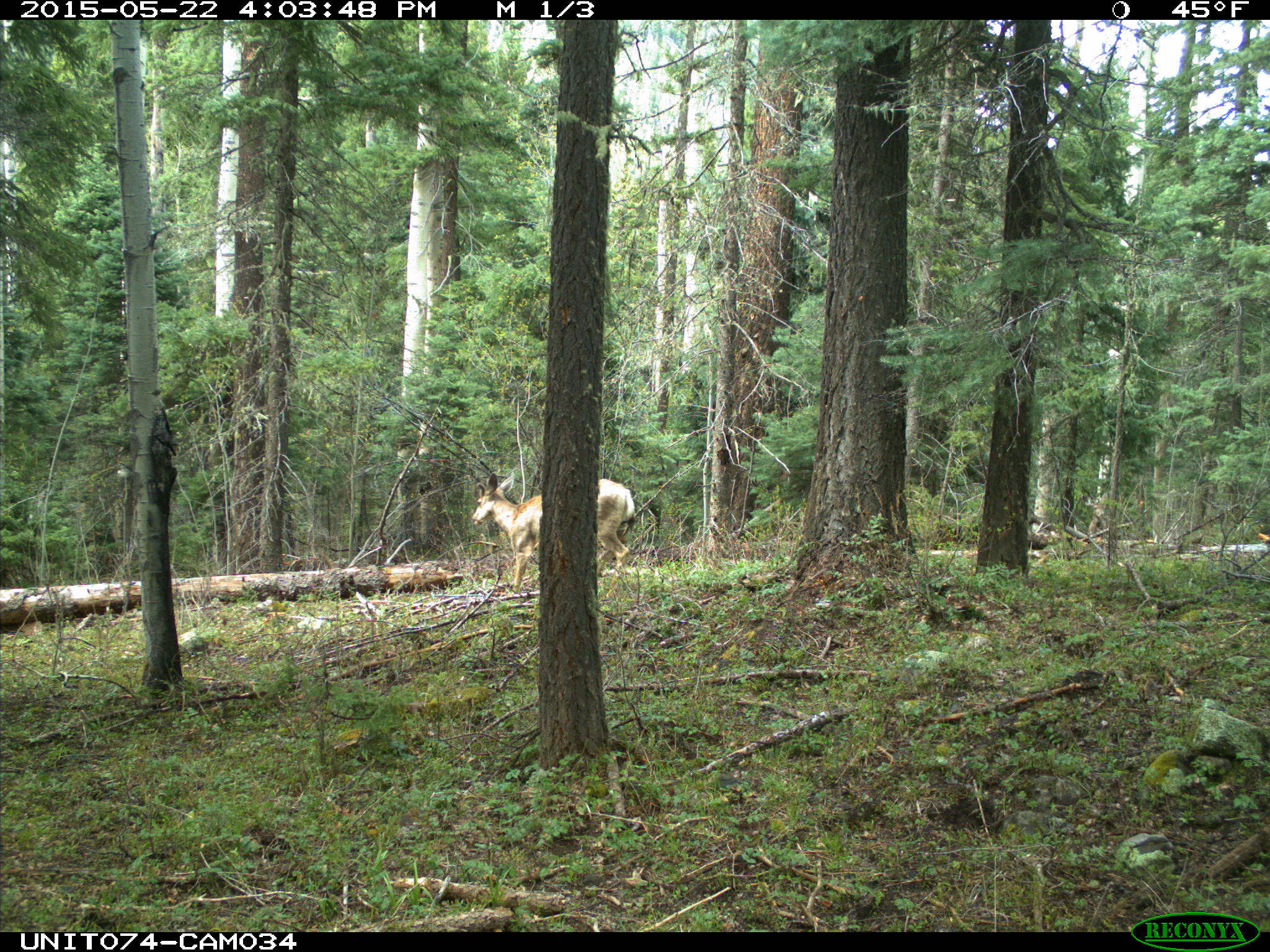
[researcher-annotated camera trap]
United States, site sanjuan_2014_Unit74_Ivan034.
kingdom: Animalia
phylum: Chordata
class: Mammalia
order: Artiodactyla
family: Cervidae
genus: Odocoileus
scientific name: Odocoileus hemionus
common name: mule deer